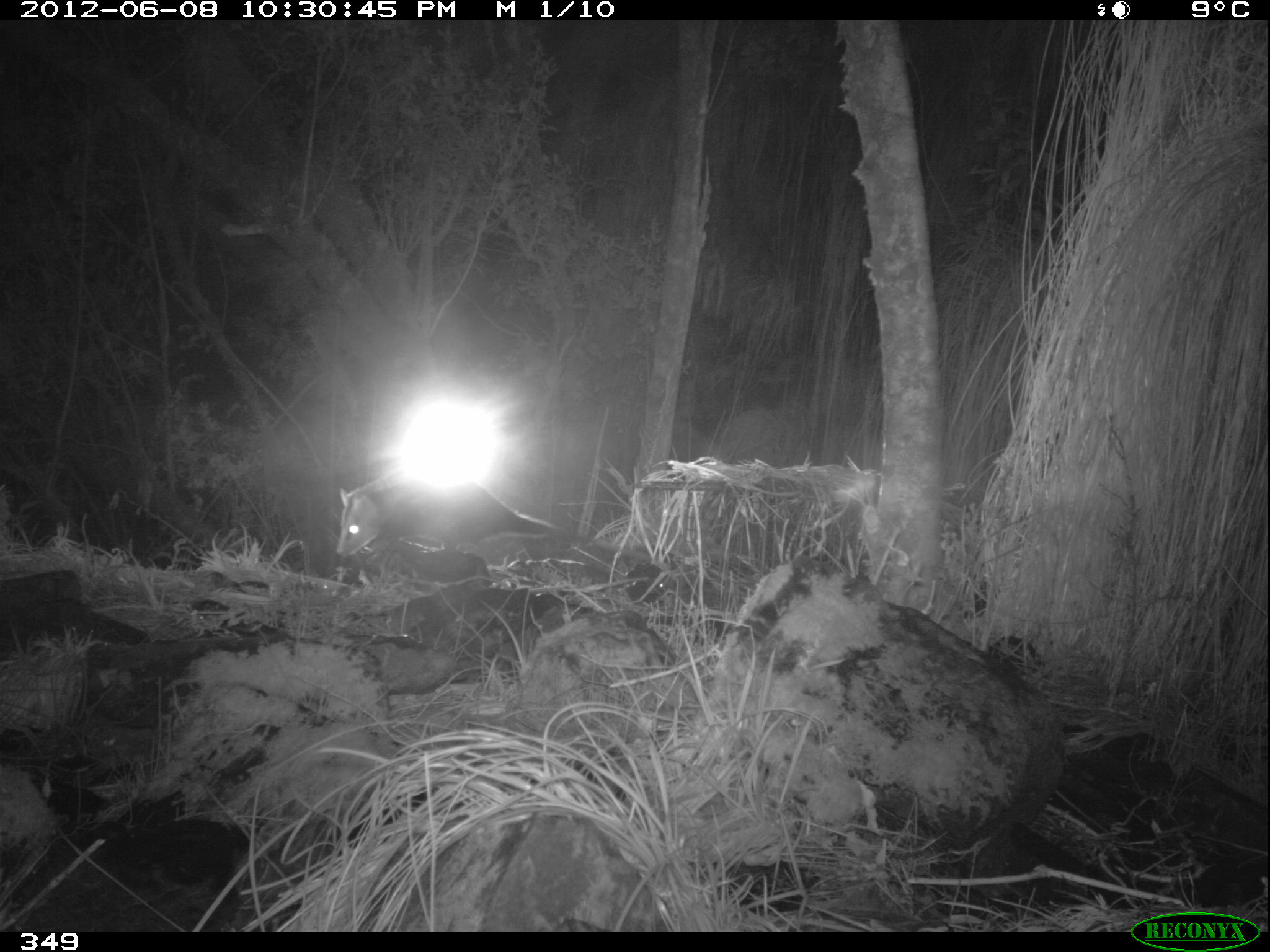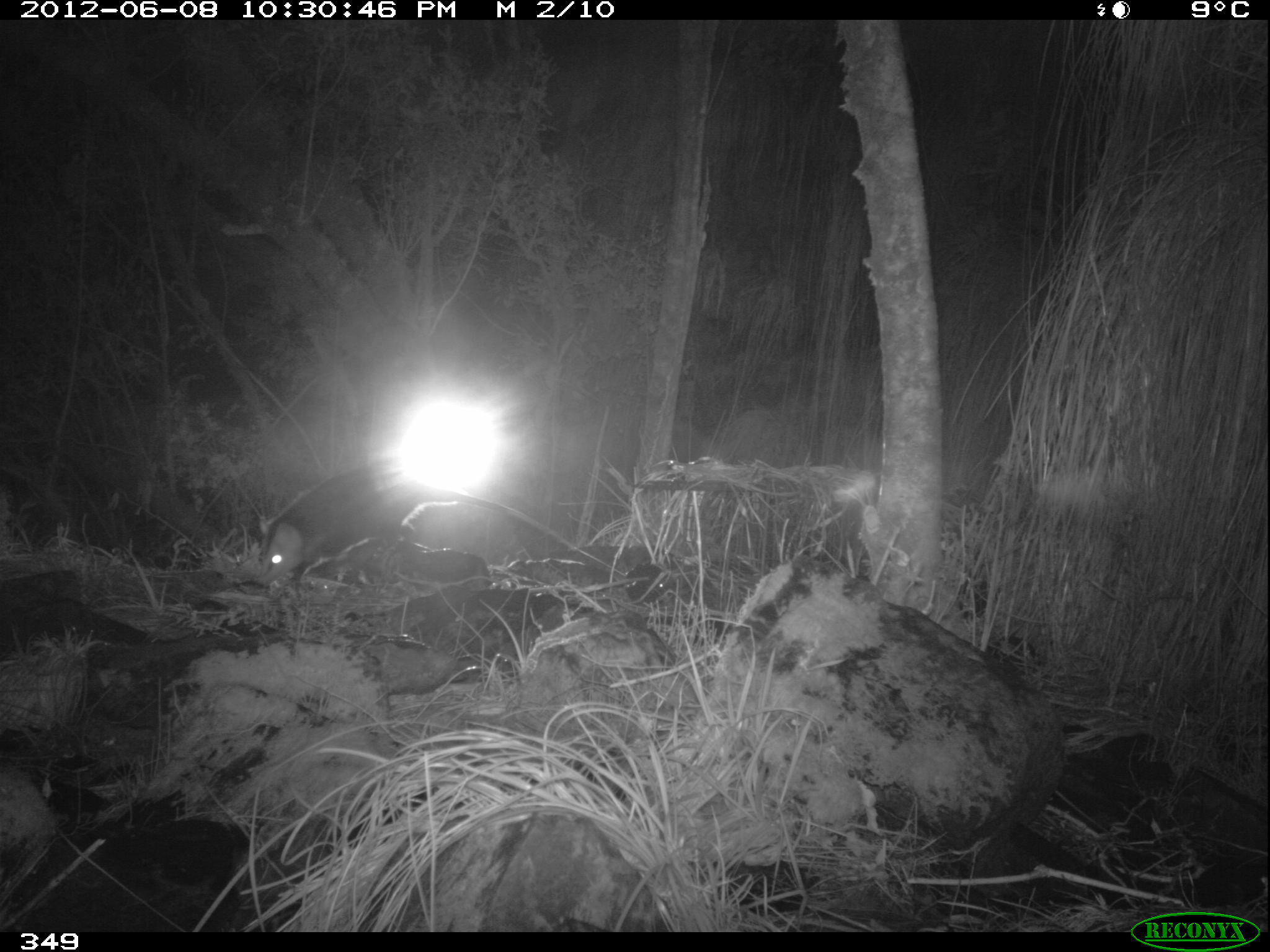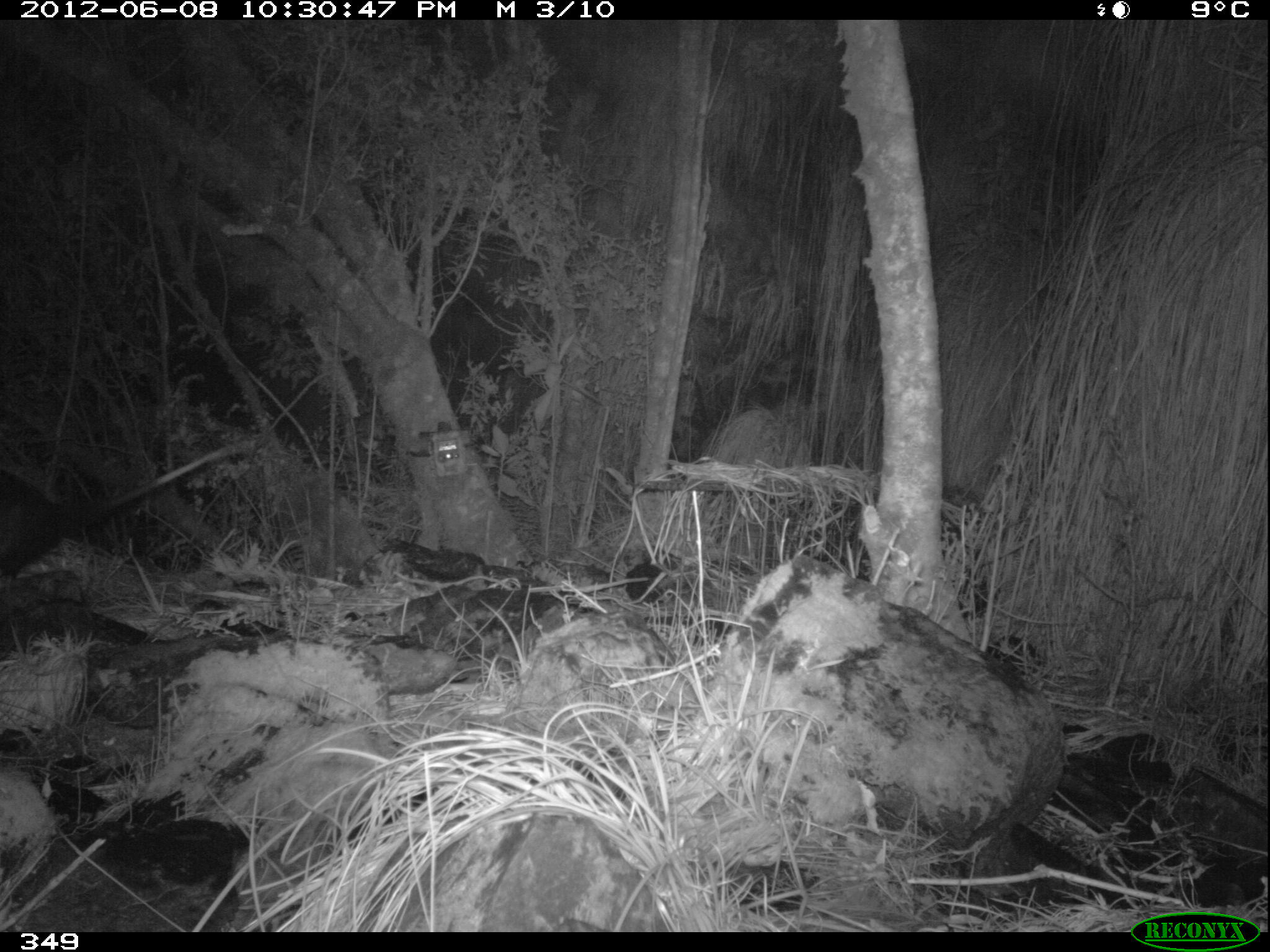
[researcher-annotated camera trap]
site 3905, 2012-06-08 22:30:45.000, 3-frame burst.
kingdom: Animalia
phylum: Chordata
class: Mammalia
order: Didelphimorphia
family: Didelphidae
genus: Didelphis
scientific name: Didelphis pernigra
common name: andean white-eared opossum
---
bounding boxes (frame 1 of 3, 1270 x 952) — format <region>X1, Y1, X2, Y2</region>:
didelphis pernigra: <region>336, 472, 674, 576</region>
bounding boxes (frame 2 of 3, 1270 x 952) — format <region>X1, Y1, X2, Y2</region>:
didelphis pernigra: <region>255, 455, 628, 586</region>